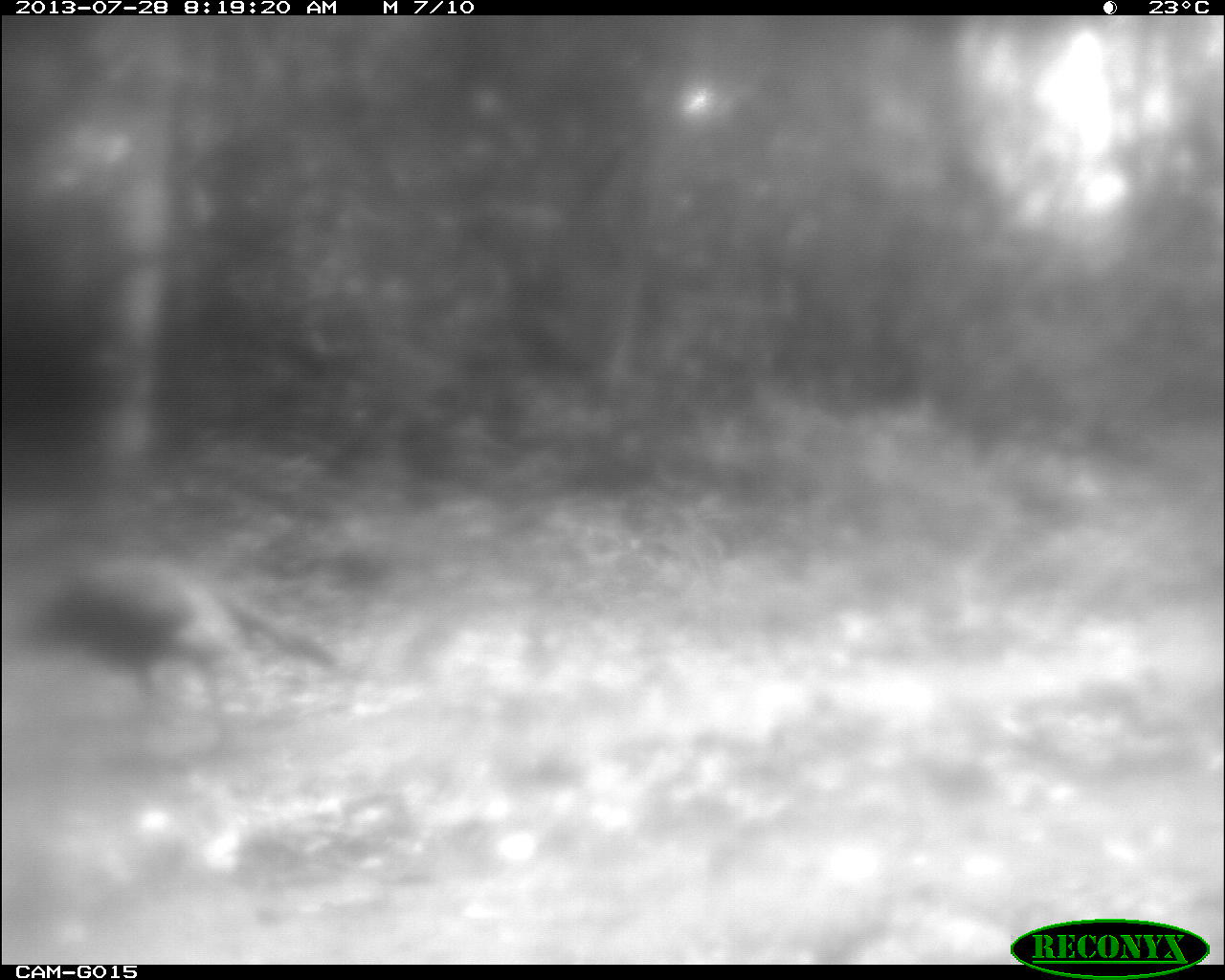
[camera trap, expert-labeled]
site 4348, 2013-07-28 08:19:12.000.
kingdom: Animalia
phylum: Chordata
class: Aves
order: Galliformes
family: Phasianidae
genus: Meleagris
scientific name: Meleagris ocellata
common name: ocellated turkey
Meleagris ocellata (ocellated turkey), count 1, sex male.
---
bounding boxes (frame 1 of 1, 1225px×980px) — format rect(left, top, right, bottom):
meleagris ocellata: rect(0, 559, 337, 754)